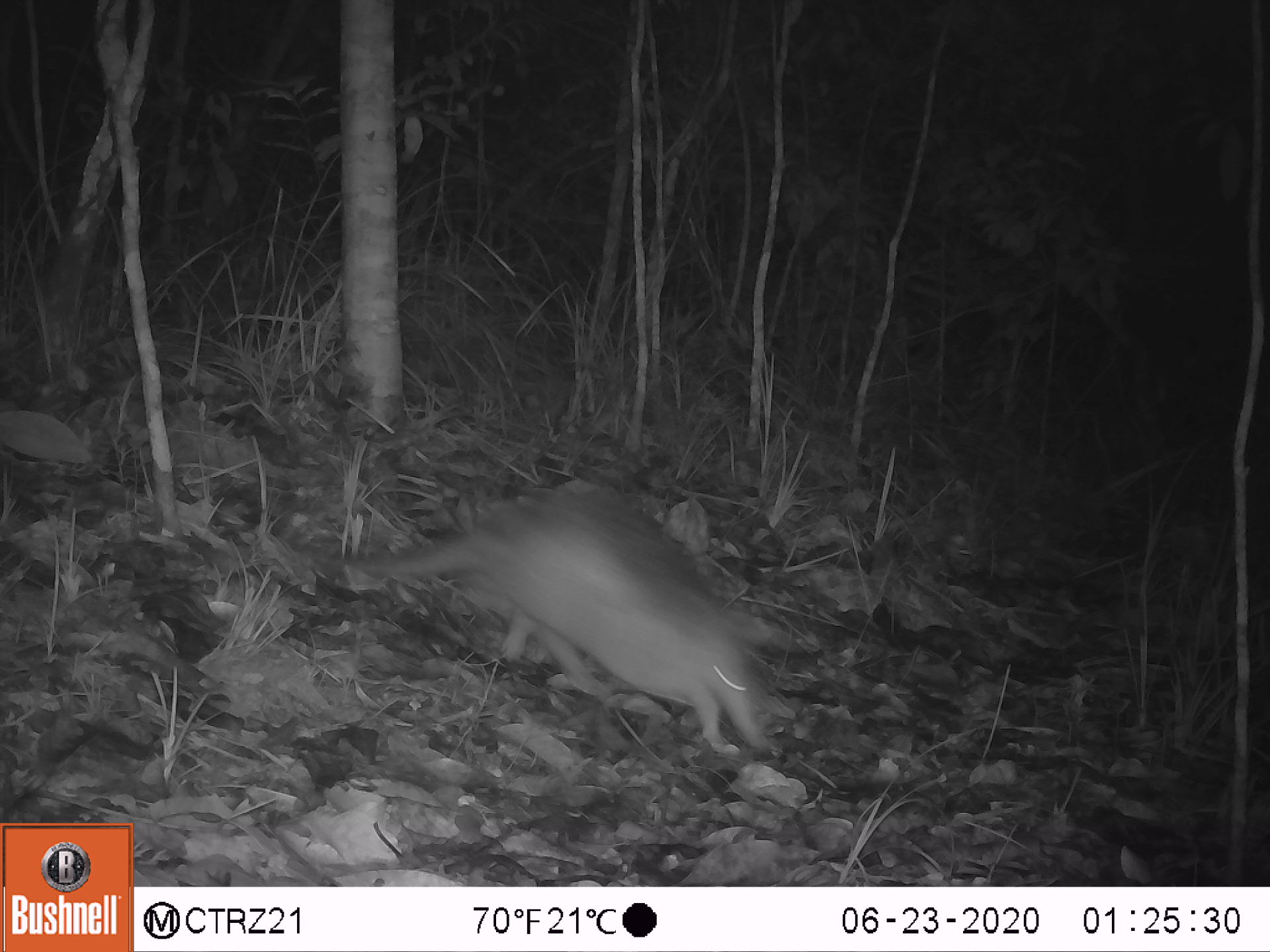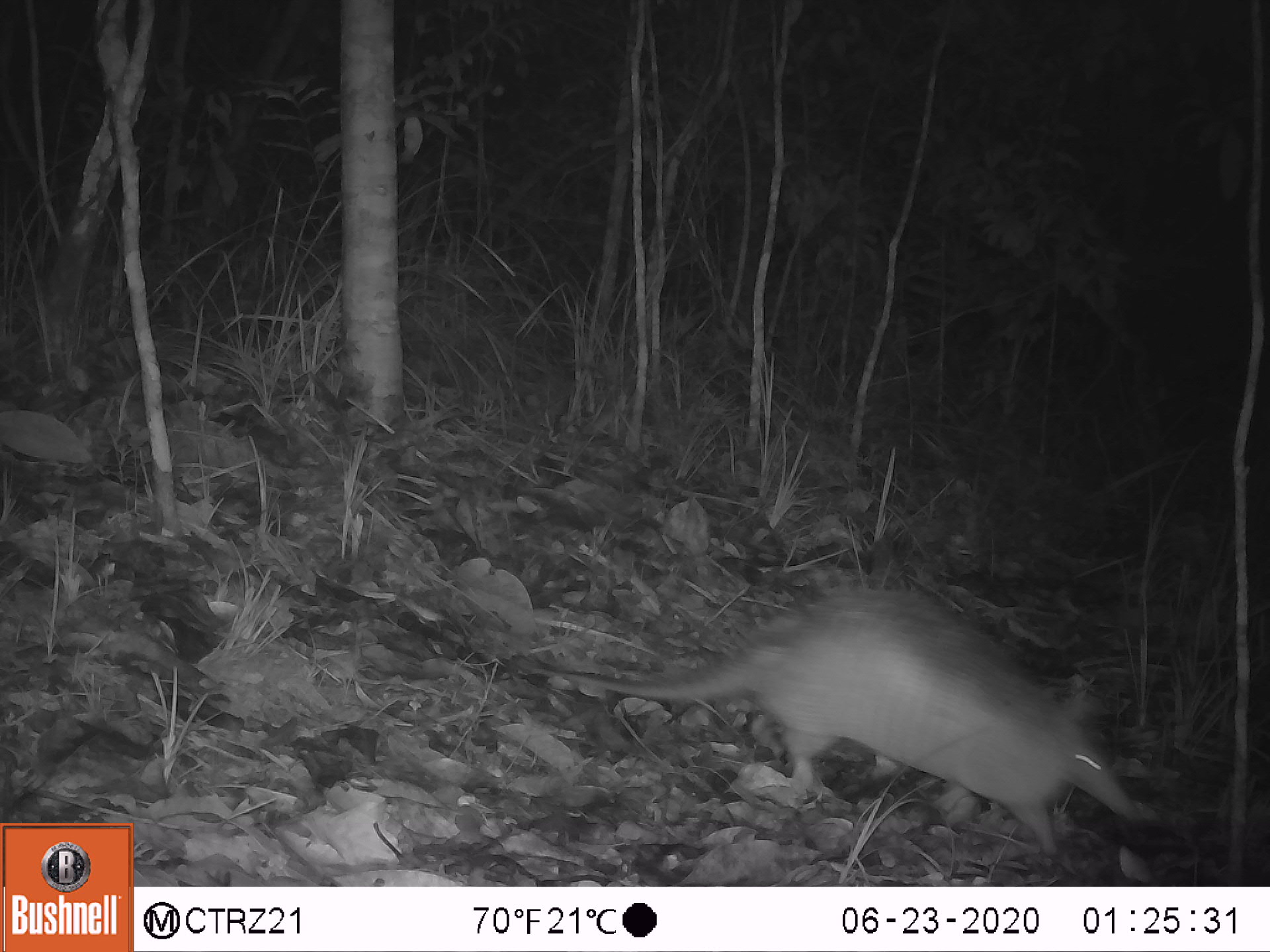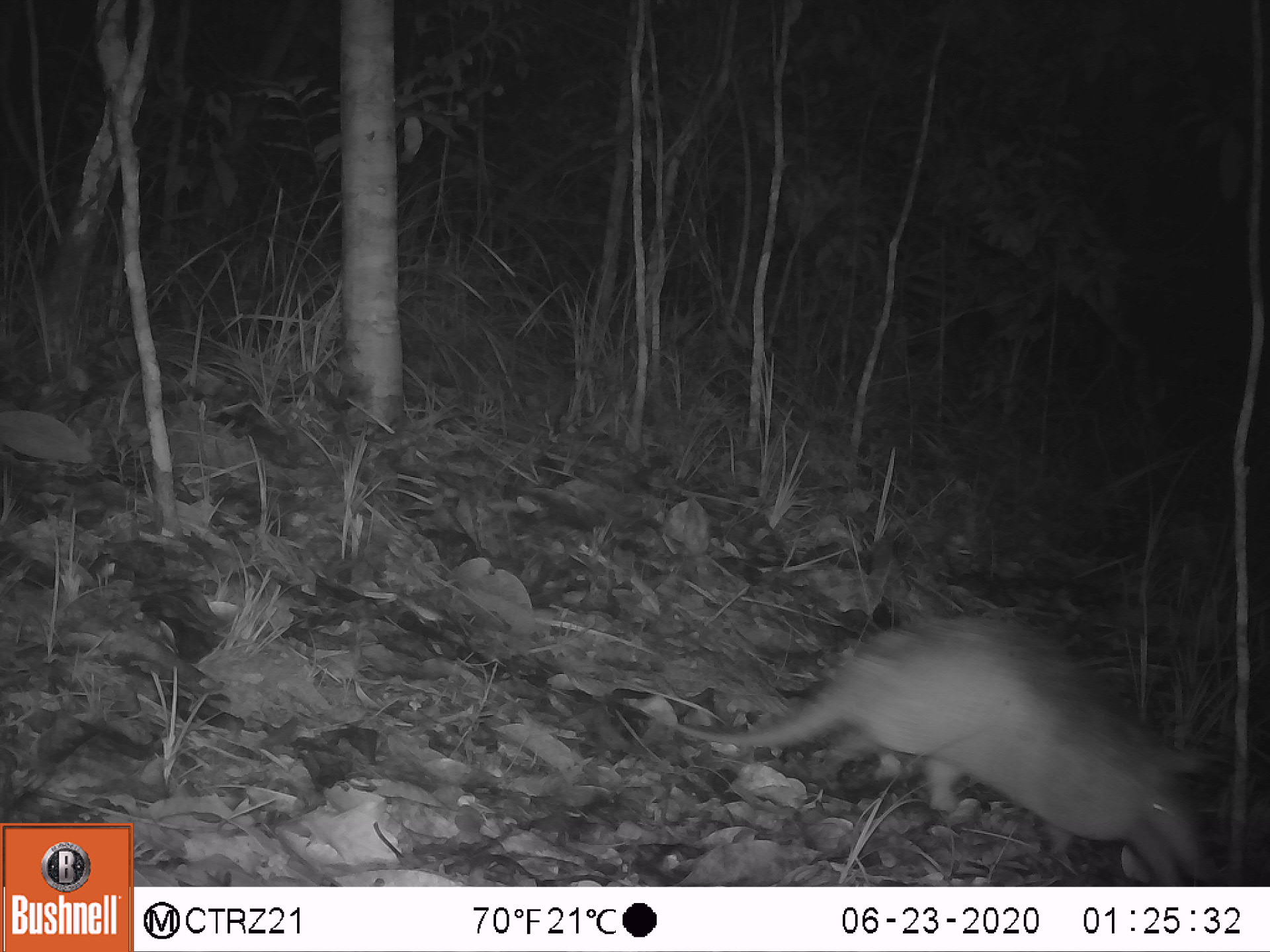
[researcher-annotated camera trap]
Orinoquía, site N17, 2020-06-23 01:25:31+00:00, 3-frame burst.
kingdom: Animalia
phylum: Chordata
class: Mammalia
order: Cingulata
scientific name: Cingulata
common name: armadillo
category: unknown armadillo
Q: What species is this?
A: Unknown armadillo (armadillo) (Cingulata).